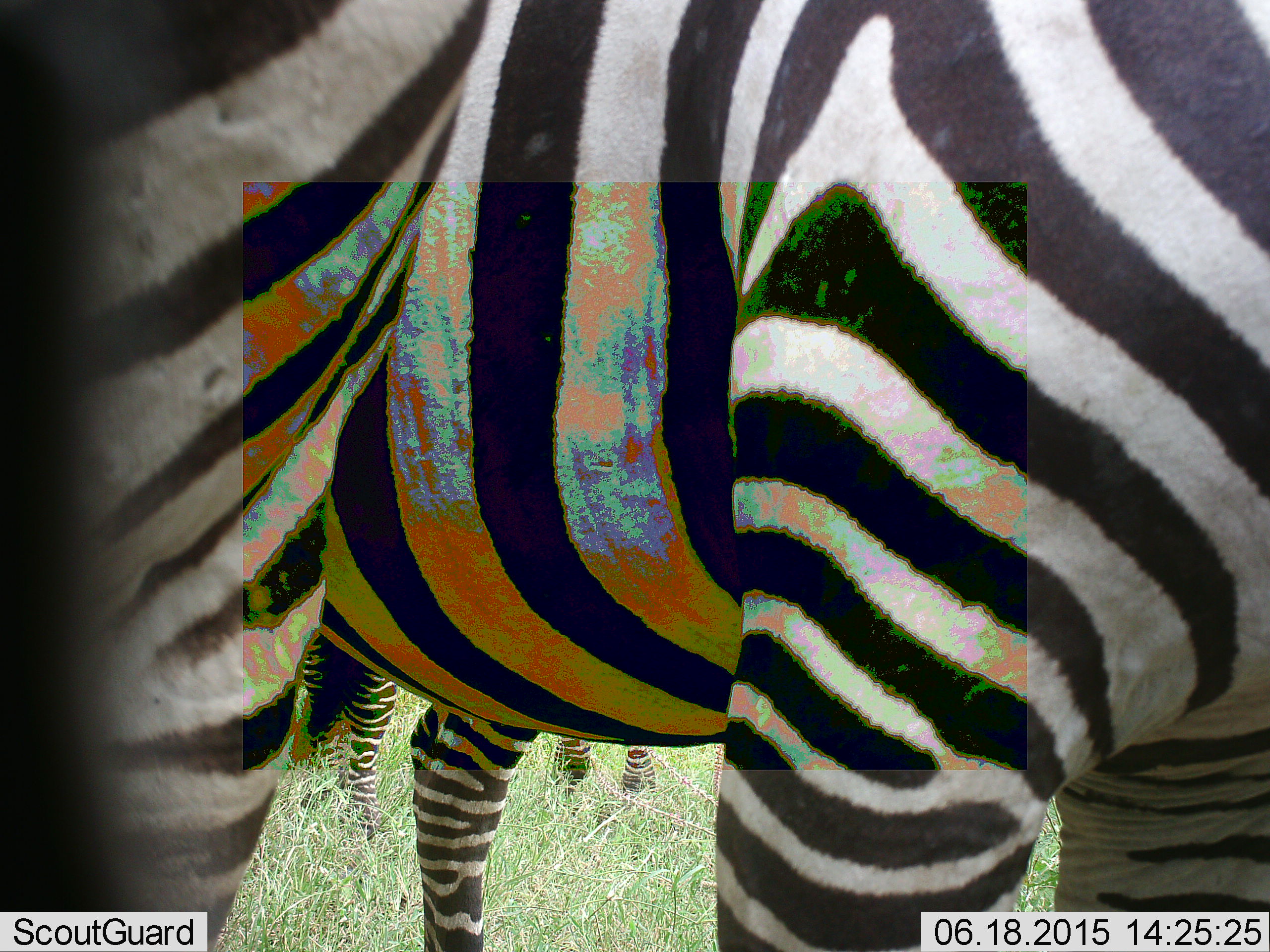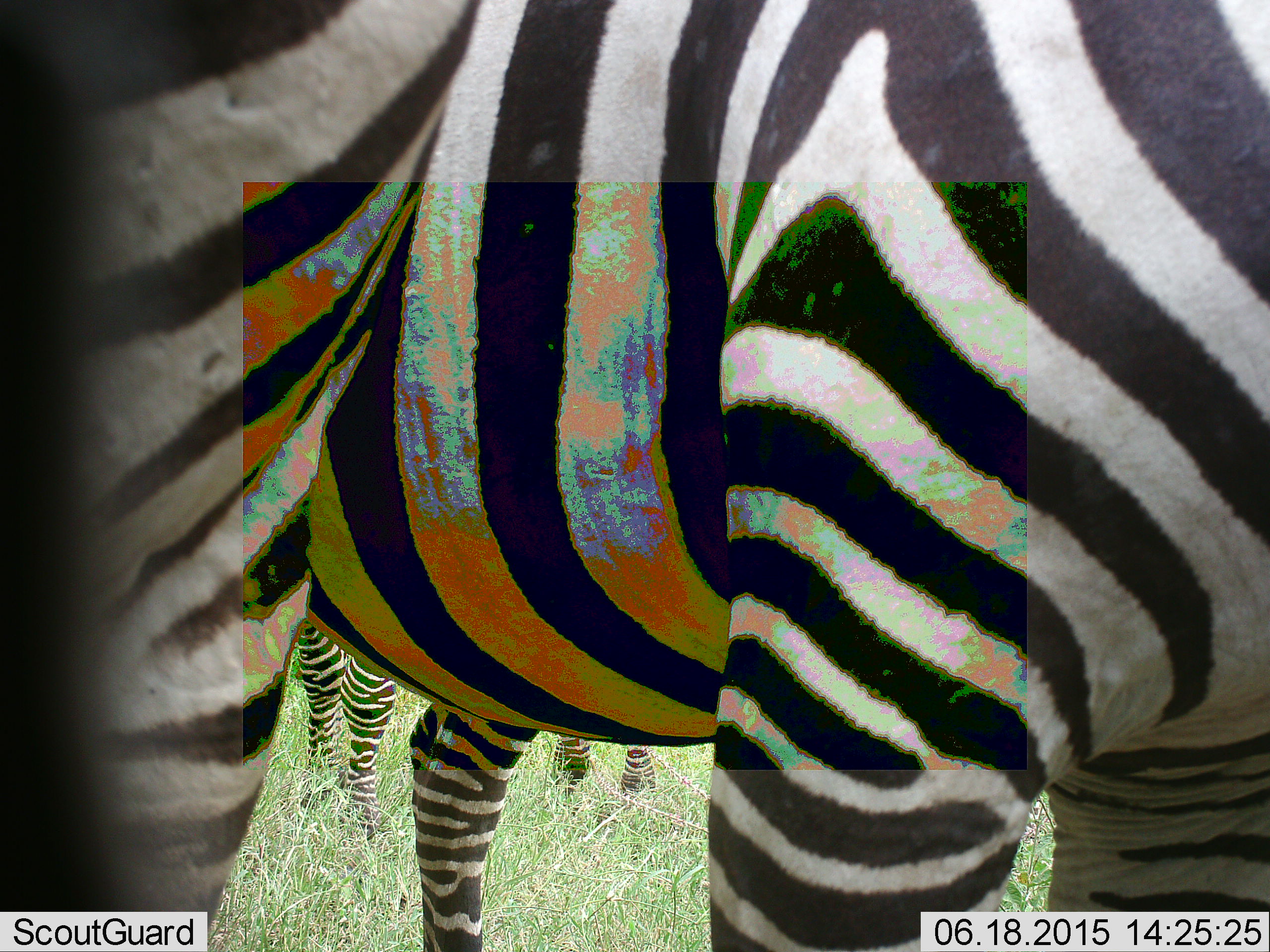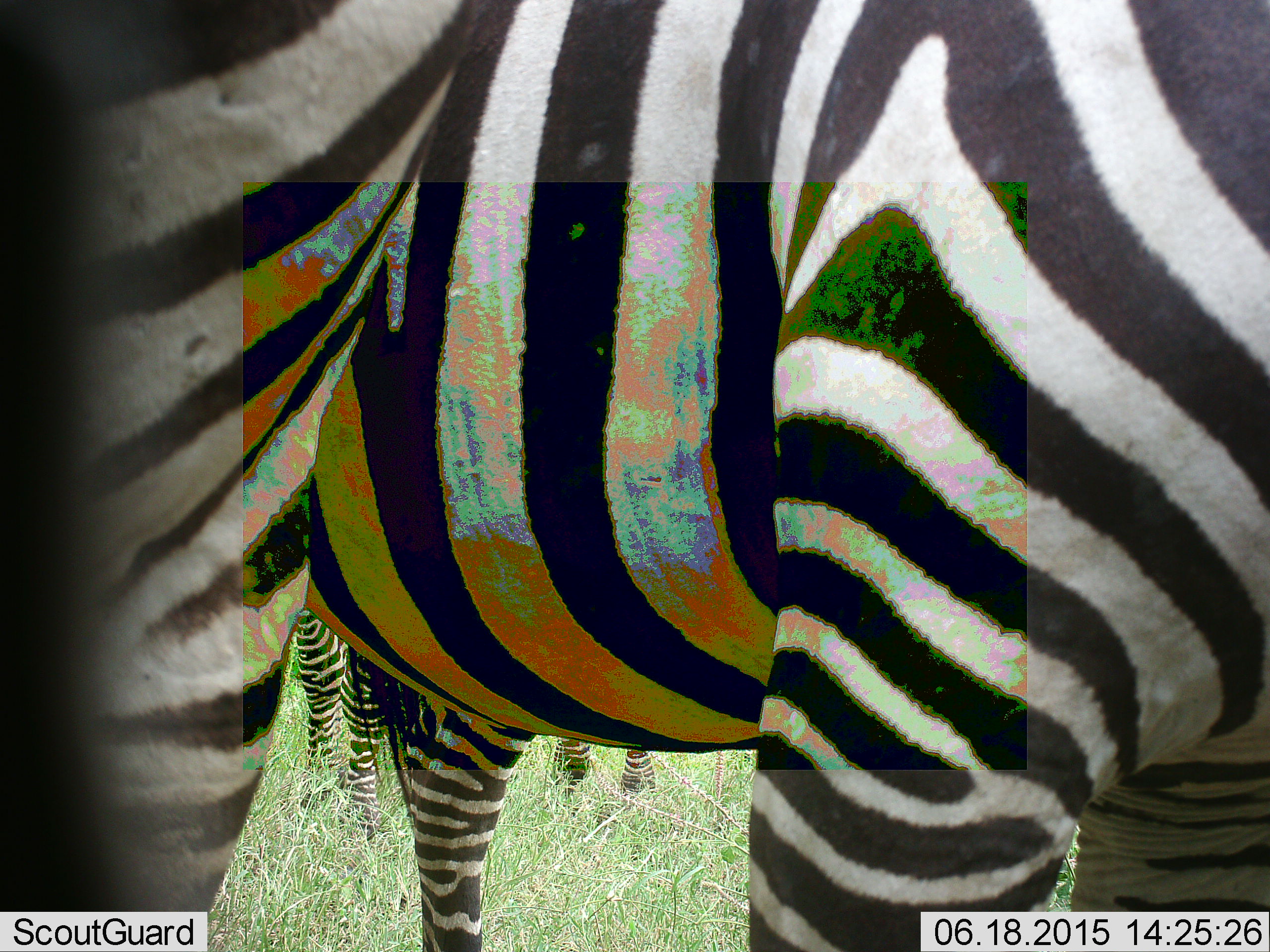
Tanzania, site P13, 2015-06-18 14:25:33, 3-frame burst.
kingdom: Animalia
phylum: Chordata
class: Mammalia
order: Perissodactyla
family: Equidae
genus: Equus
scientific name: Equus quagga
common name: plains zebra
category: zebra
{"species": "zebra (plains zebra) (Equus quagga)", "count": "3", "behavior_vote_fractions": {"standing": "80%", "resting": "0%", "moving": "10%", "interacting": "10%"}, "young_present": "0%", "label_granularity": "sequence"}